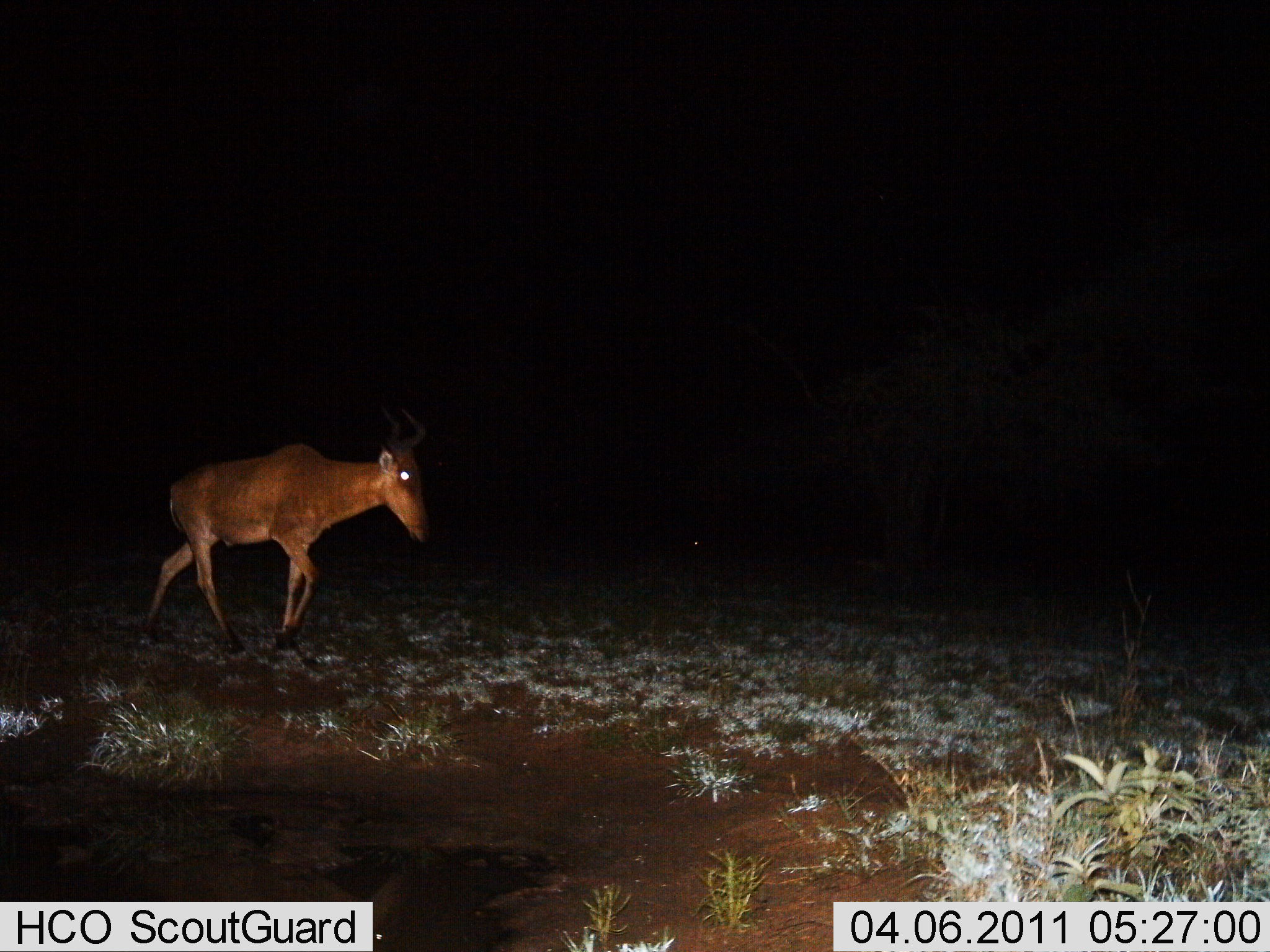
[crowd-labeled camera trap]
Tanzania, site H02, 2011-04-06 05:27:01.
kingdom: Animalia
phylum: Chordata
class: Mammalia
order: Artiodactyla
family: Bovidae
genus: Alcelaphus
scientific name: Alcelaphus buselaphus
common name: hartebeest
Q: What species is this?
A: Hartebeest (Alcelaphus buselaphus).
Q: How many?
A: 1.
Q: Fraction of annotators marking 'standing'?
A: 20%.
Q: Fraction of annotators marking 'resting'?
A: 0%.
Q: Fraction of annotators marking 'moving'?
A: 100%.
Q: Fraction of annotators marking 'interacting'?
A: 0%.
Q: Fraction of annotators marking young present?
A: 0%.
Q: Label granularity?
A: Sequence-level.